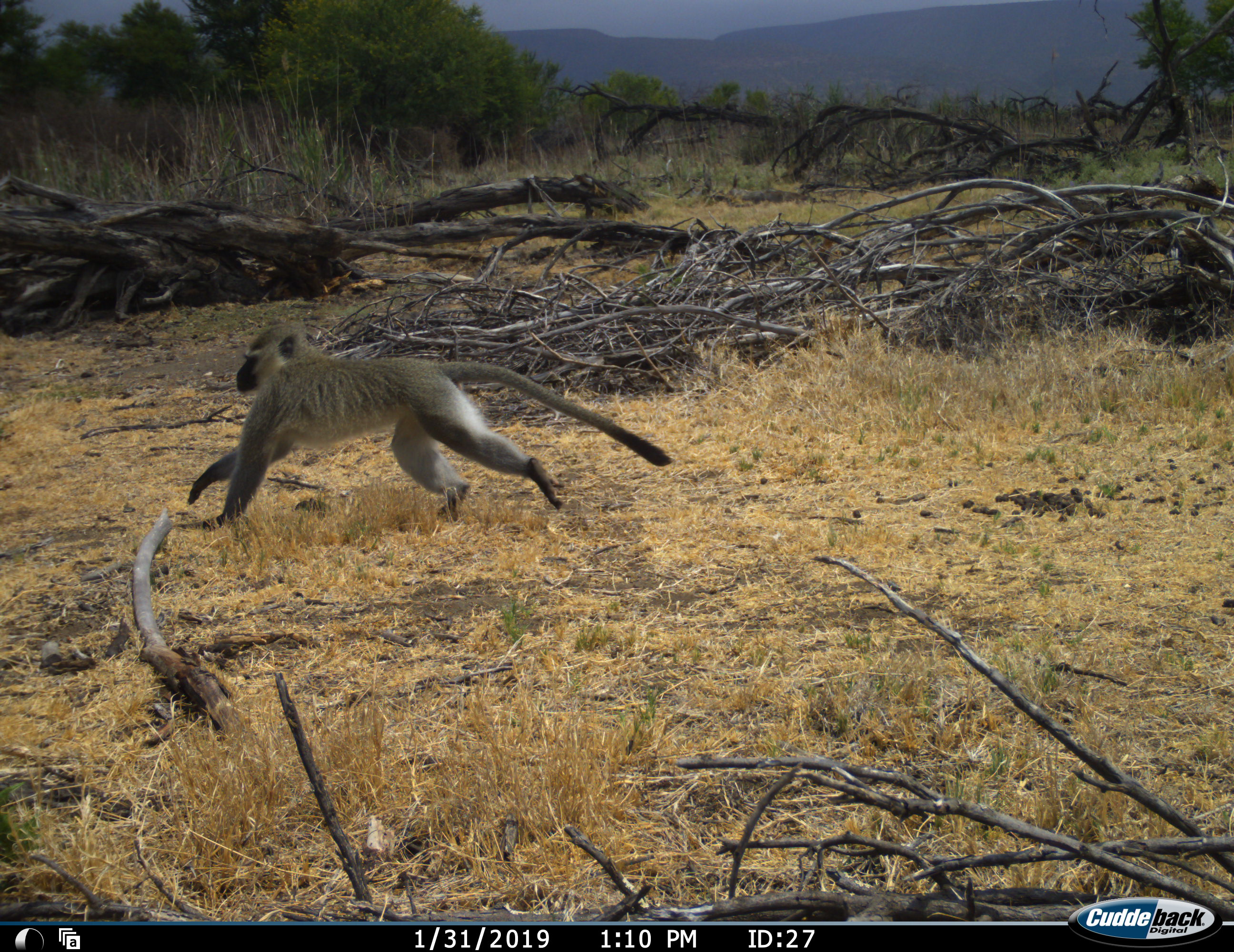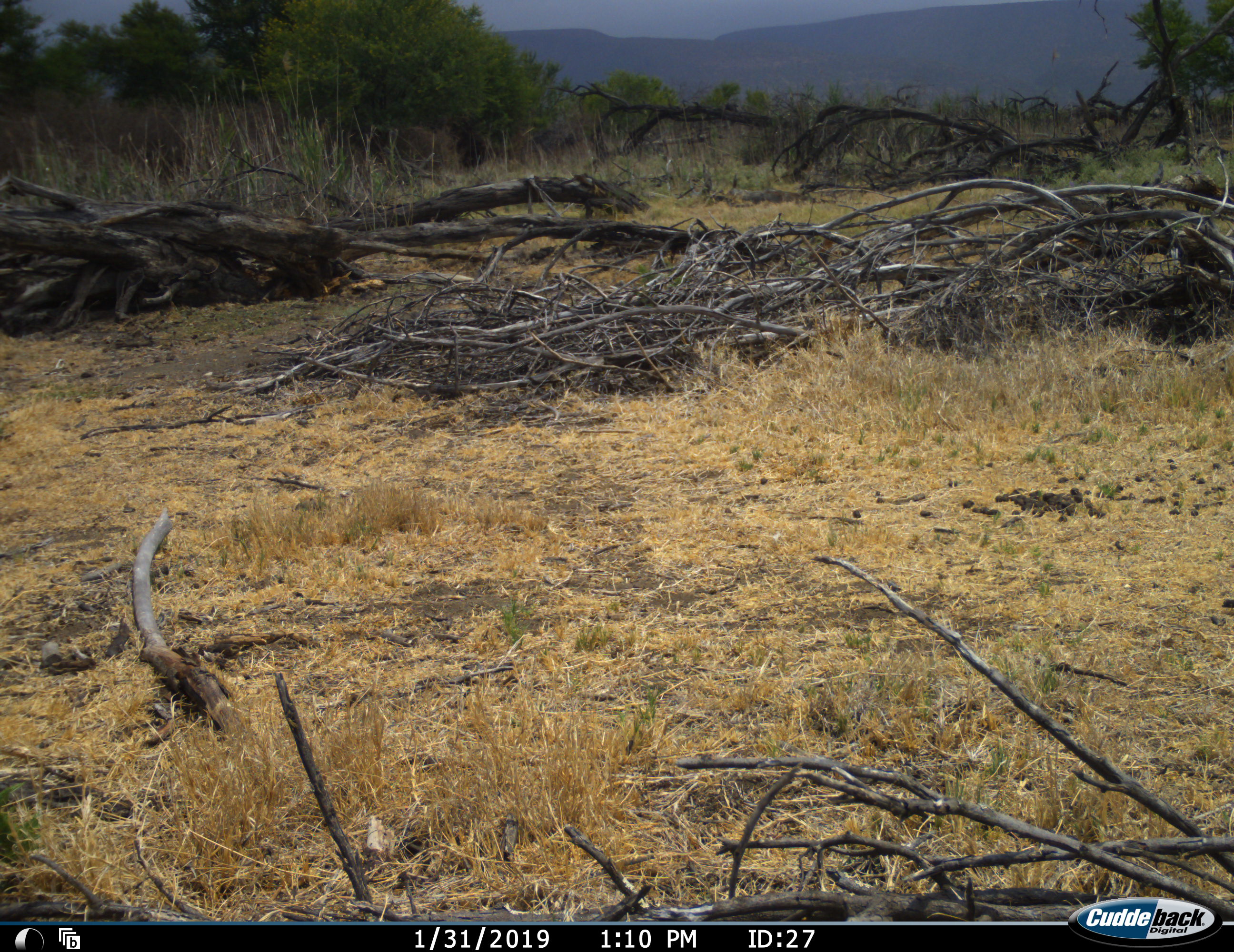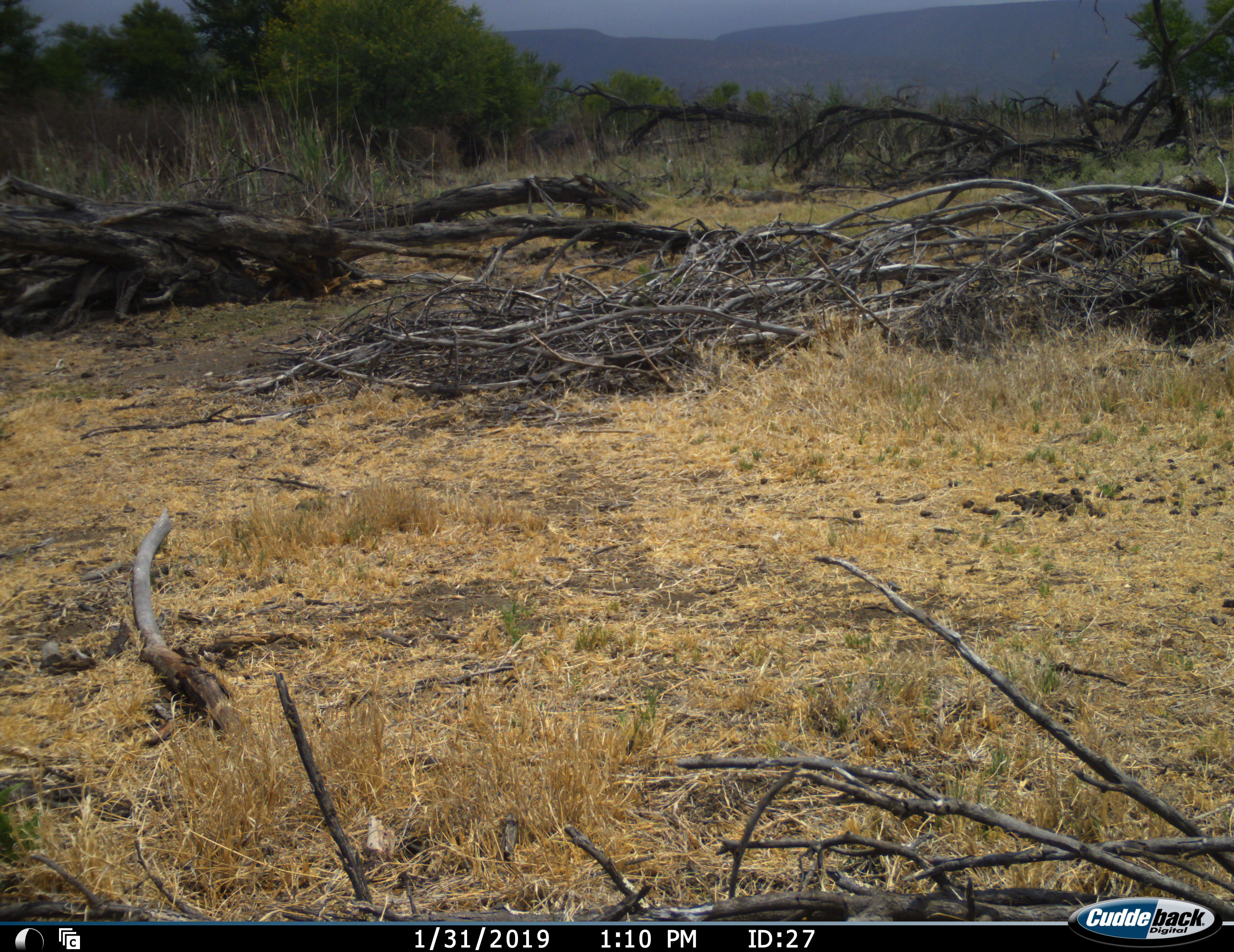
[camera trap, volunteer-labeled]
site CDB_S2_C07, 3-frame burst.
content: unidentified animal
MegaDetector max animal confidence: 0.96